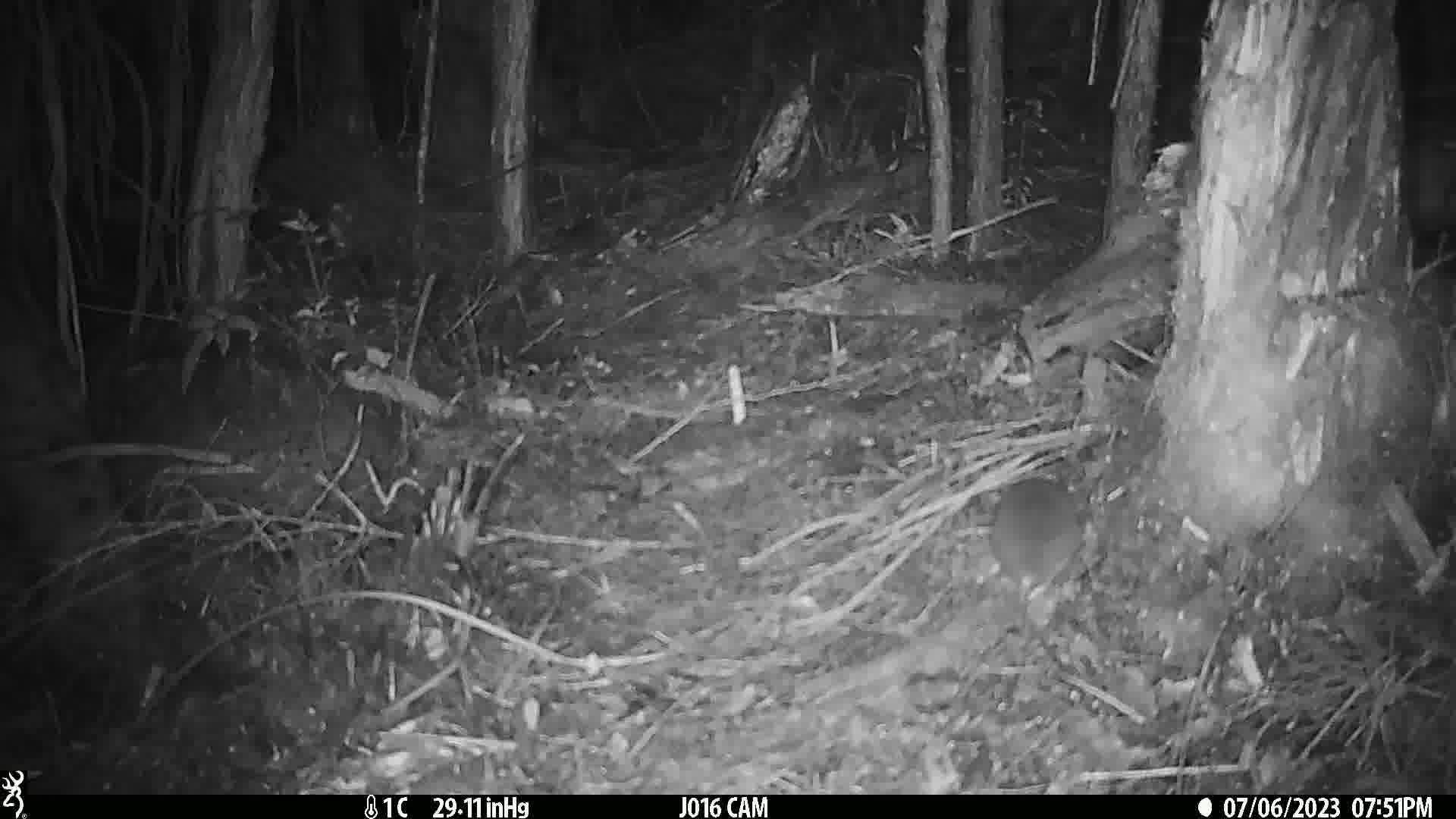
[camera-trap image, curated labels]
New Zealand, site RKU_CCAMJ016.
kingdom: Animalia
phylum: Chordata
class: Mammalia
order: Rodentia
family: Muridae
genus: Rattus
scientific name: Rattus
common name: rat